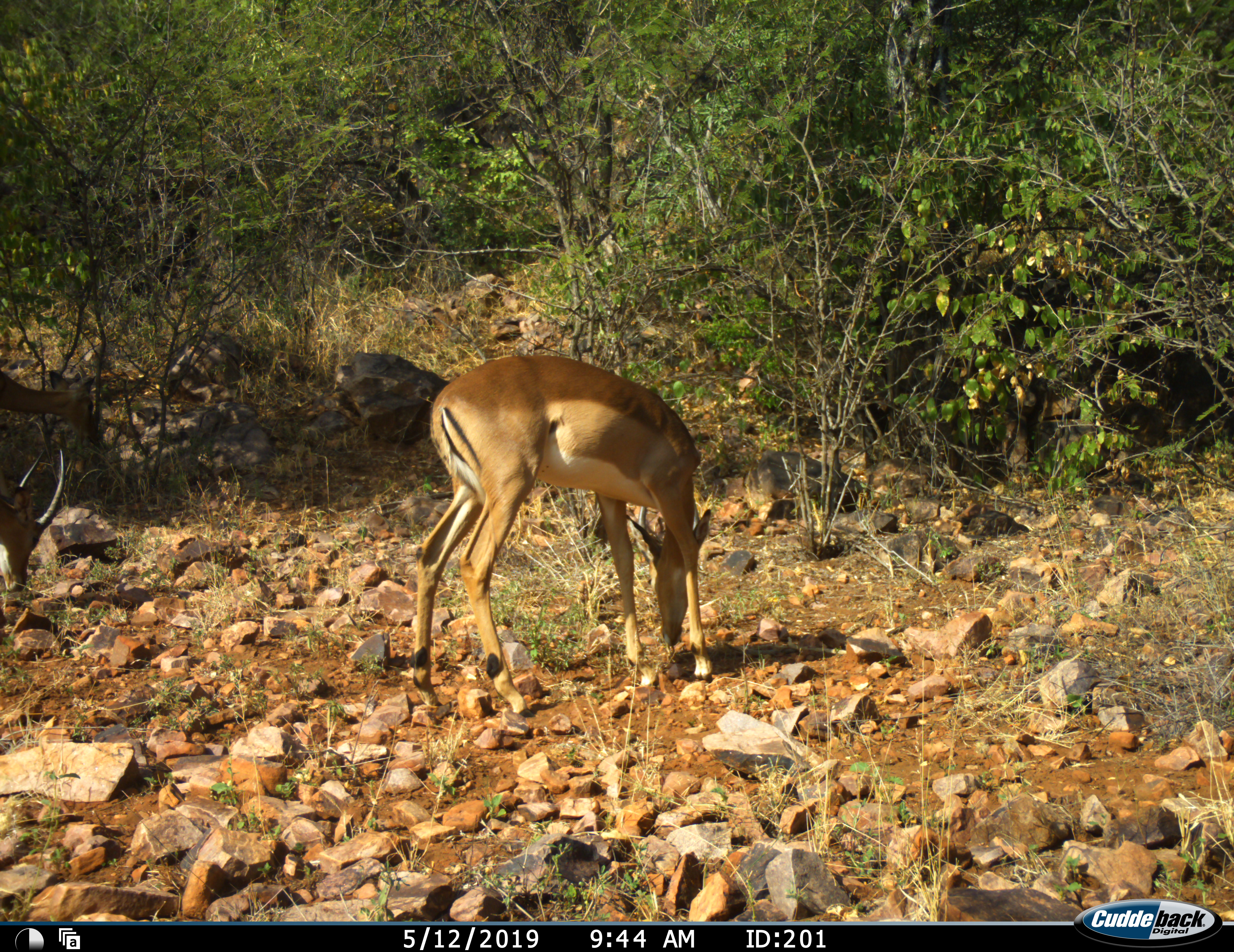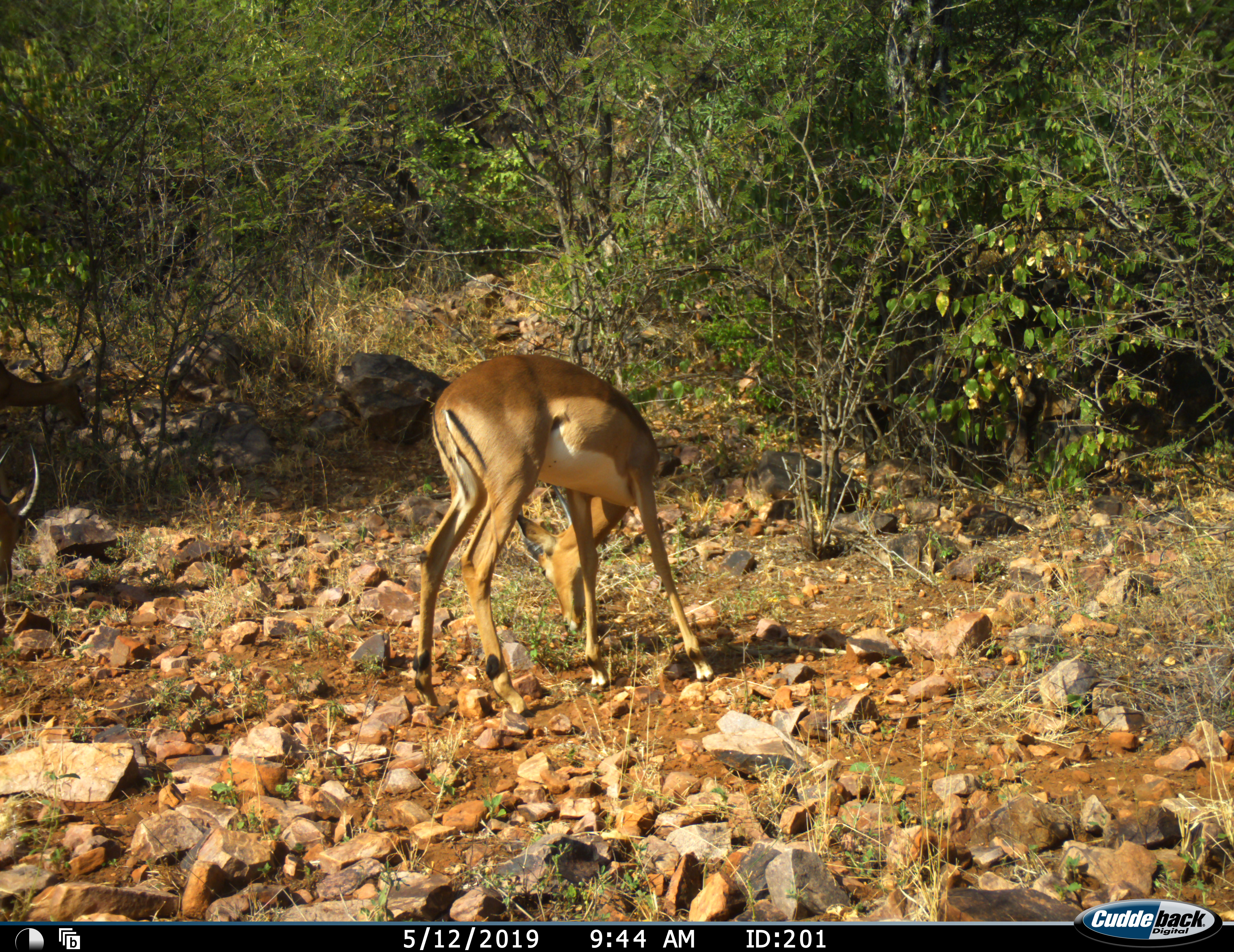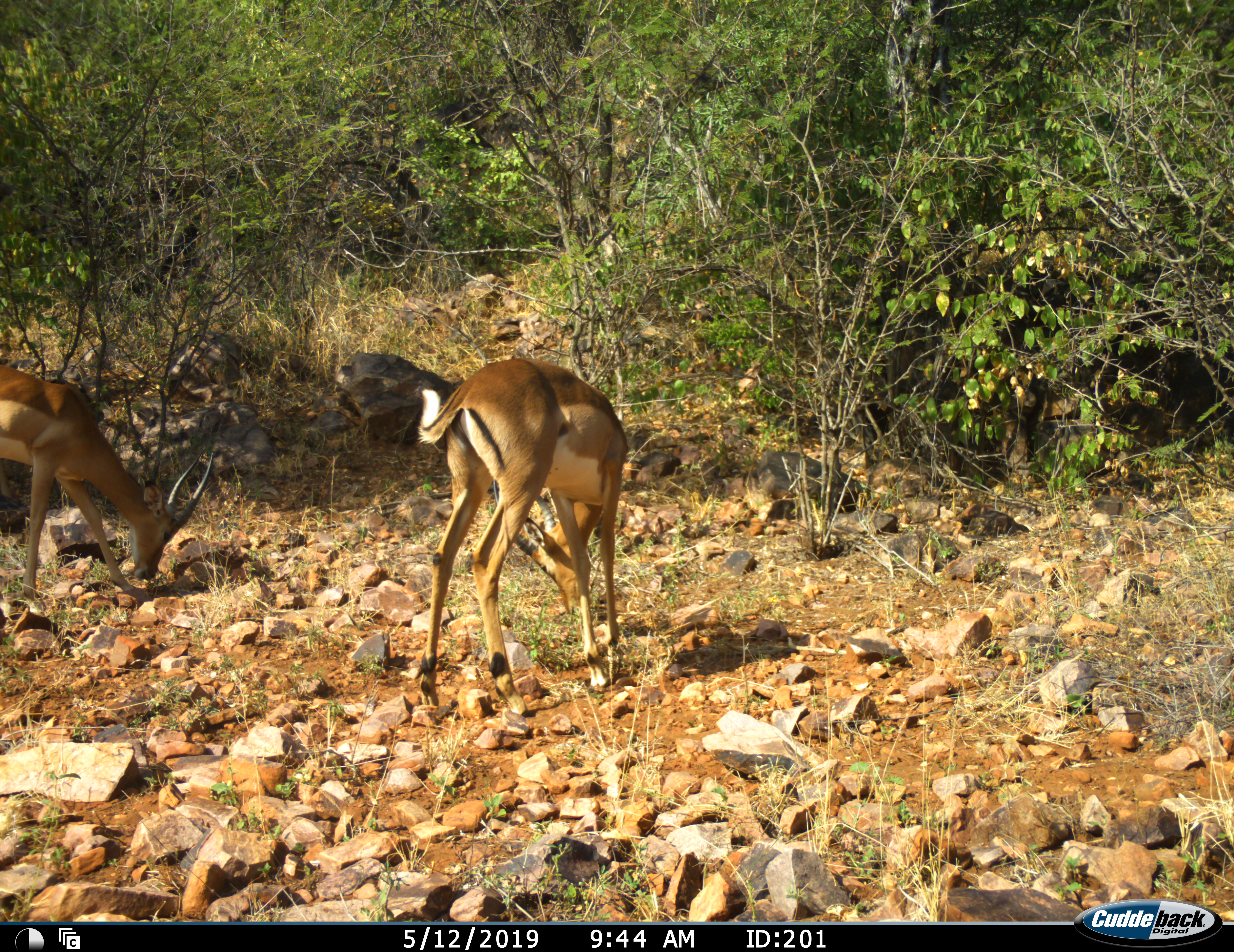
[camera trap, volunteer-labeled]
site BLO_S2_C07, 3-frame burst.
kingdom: Animalia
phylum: Chordata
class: Mammalia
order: Artiodactyla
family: Bovidae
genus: Aepyceros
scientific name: Aepyceros melampus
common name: impala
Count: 3.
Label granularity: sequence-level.